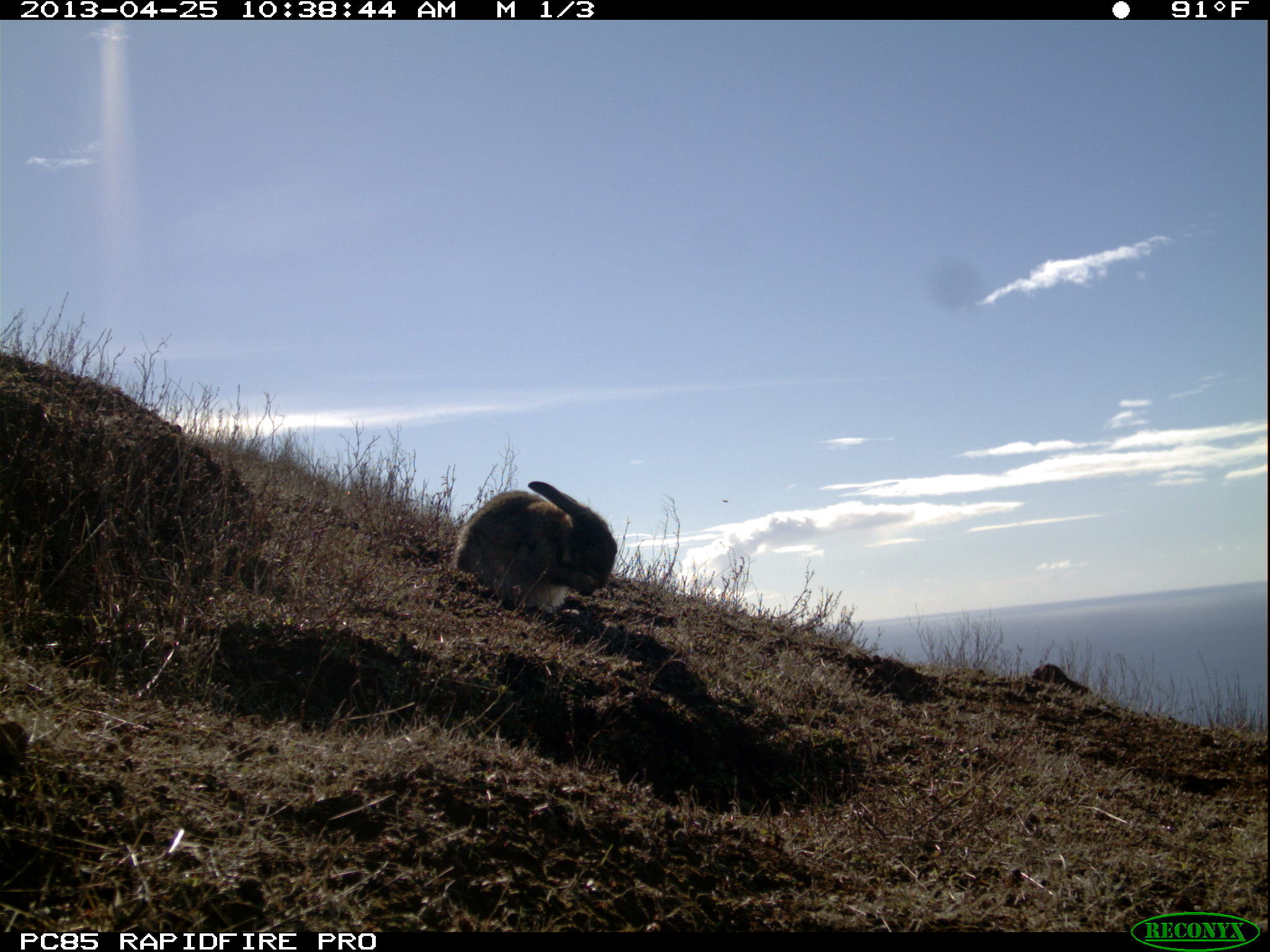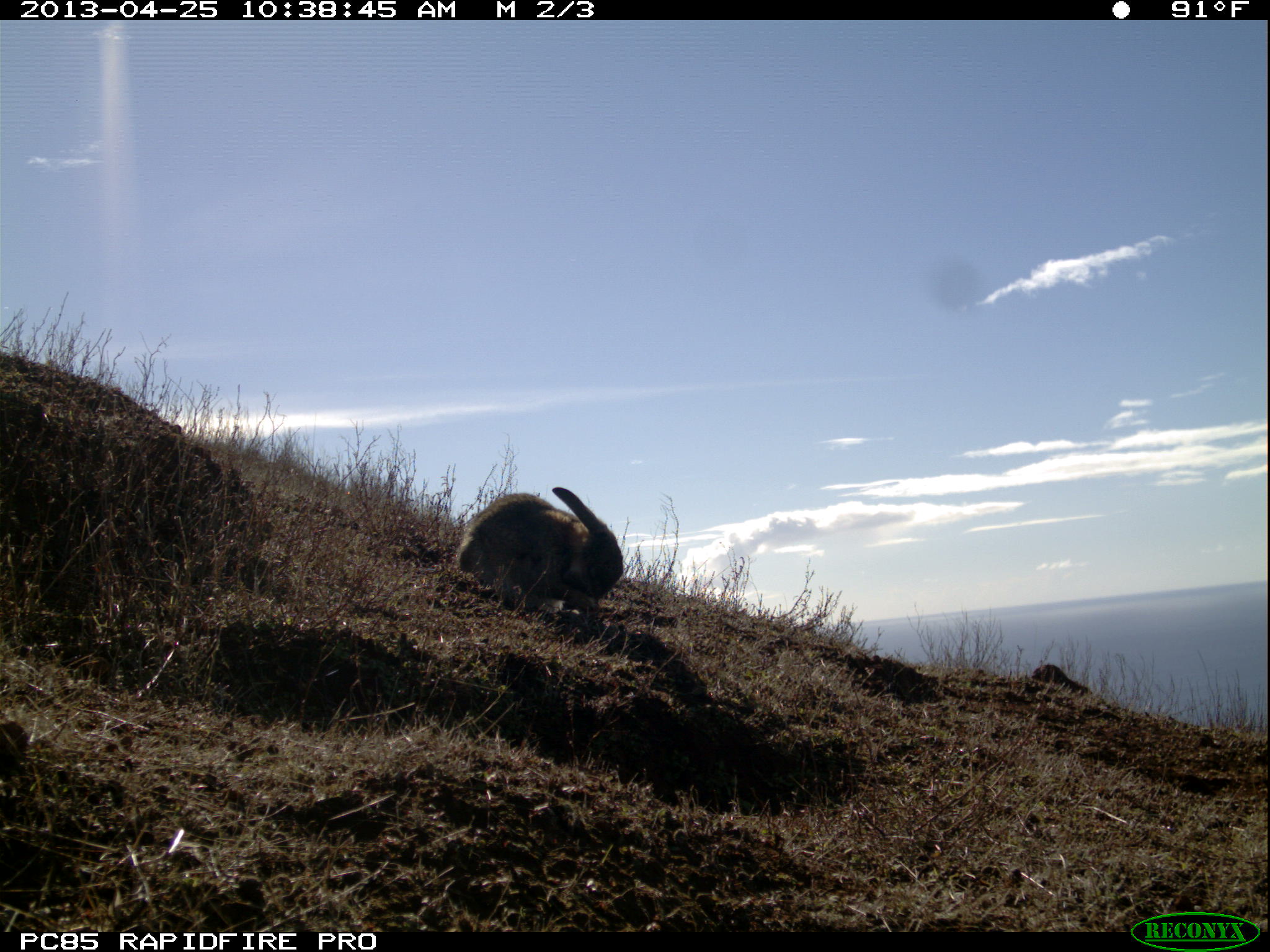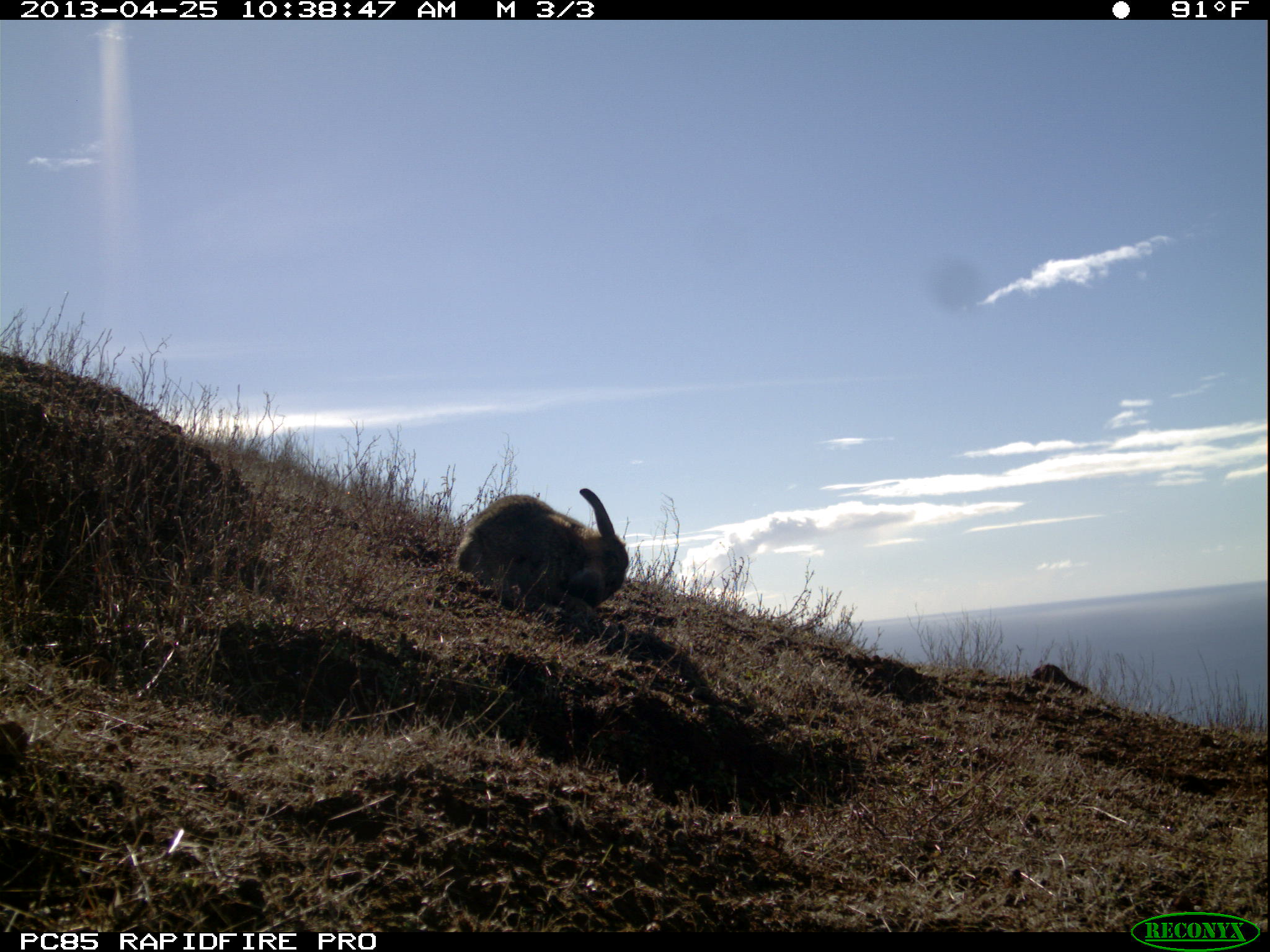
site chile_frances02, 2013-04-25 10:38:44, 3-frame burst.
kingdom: Animalia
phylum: Chordata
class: Mammalia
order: Lagomorpha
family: Leporidae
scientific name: Leporidae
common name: rabbits and hares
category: rabbit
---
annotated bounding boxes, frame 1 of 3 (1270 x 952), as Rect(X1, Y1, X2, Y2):
rabbit: Rect(448, 480, 617, 620)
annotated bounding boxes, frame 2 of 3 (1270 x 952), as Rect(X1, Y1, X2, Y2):
rabbit: Rect(454, 484, 625, 616)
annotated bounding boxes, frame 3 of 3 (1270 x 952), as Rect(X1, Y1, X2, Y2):
rabbit: Rect(451, 486, 631, 620)